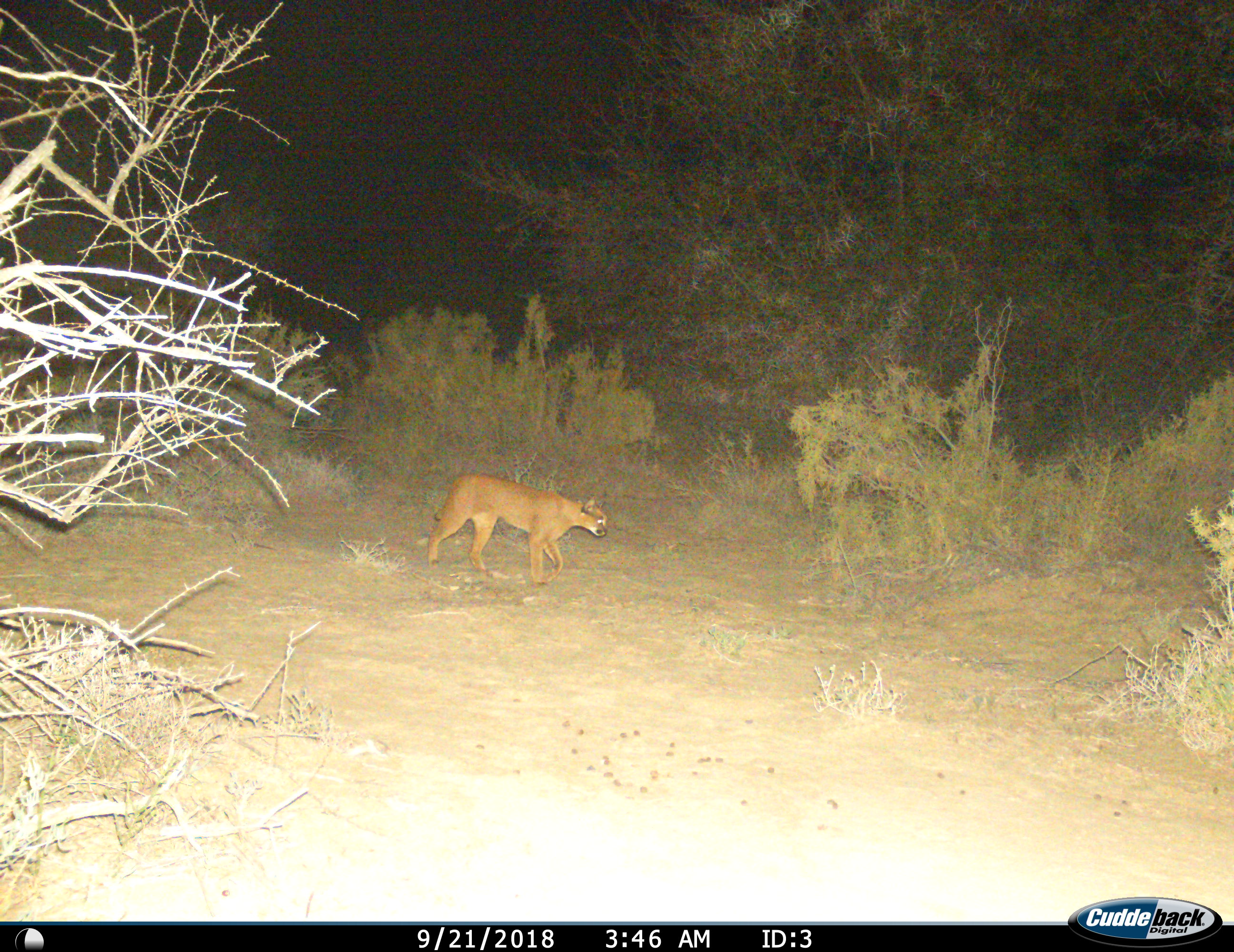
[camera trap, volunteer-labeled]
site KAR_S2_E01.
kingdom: Animalia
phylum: Chordata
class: Mammalia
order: Carnivora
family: Felidae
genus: Caracal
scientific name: Caracal caracal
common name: caracal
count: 1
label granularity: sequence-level